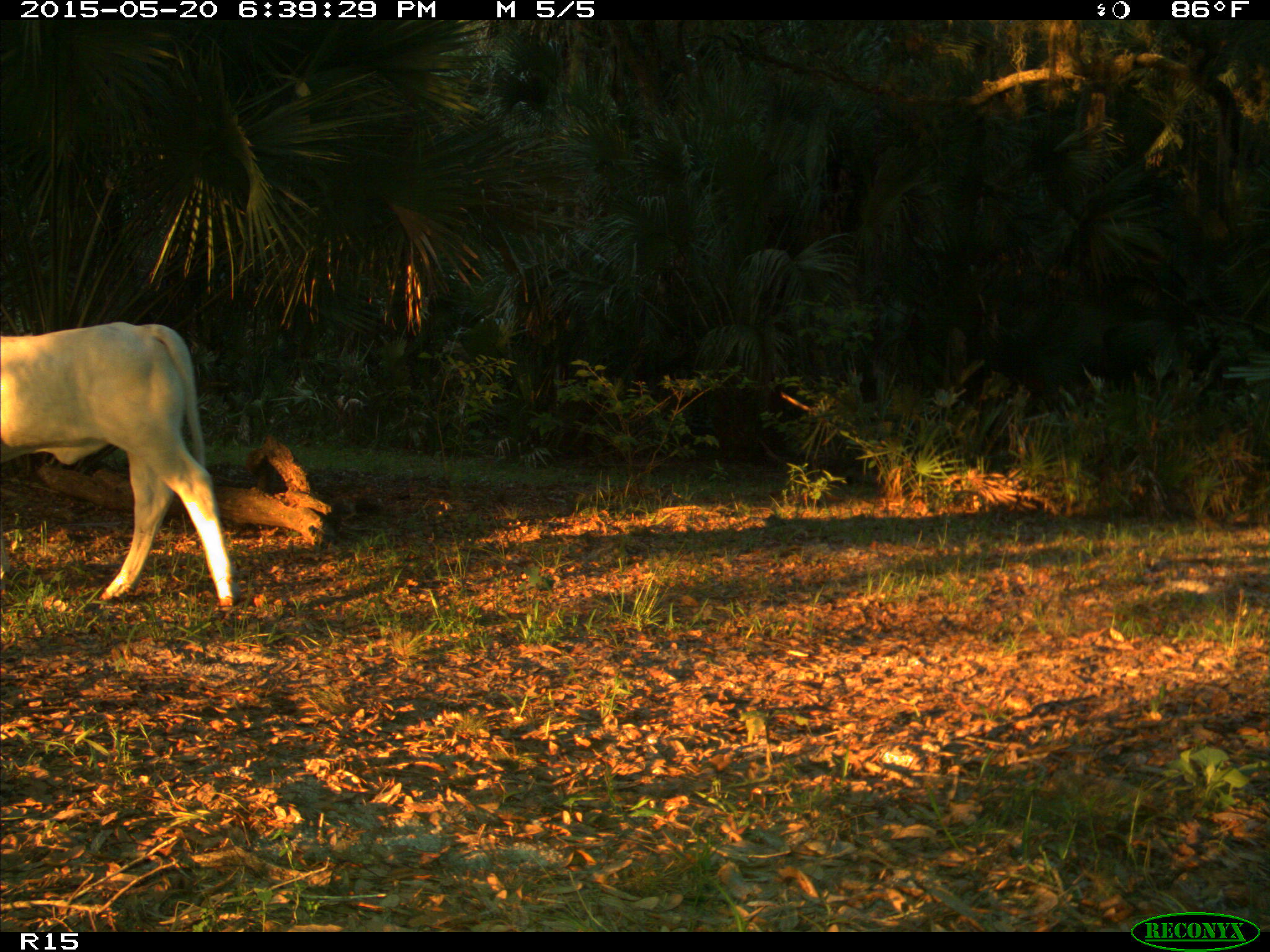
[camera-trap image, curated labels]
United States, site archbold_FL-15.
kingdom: Animalia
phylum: Chordata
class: Mammalia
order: Artiodactyla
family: Bovidae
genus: Bos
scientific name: Bos taurus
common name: domestic cow